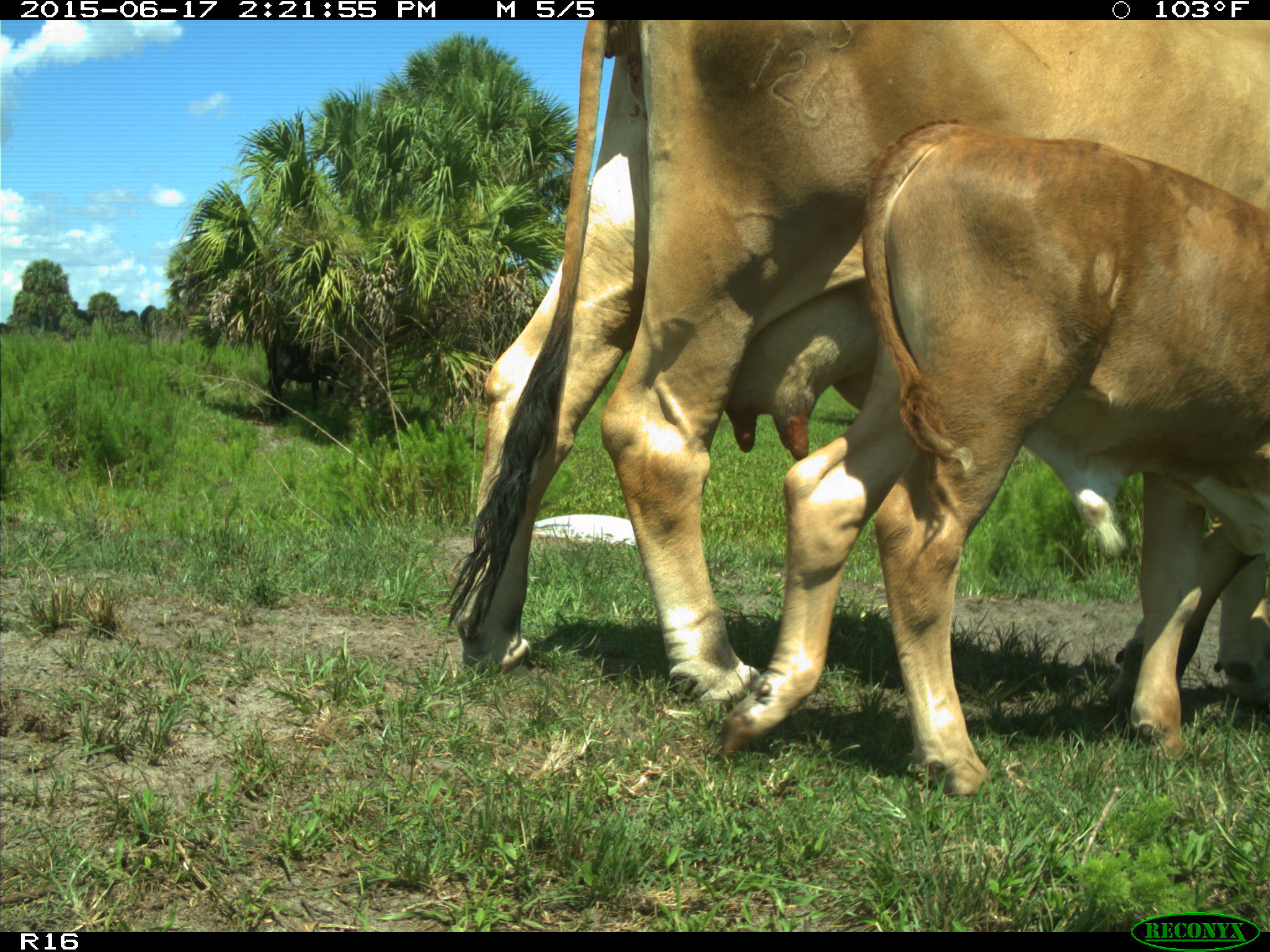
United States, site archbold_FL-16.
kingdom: Animalia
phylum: Chordata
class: Mammalia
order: Artiodactyla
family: Bovidae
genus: Bos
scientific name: Bos taurus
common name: domestic cow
Bos taurus (domestic cow).